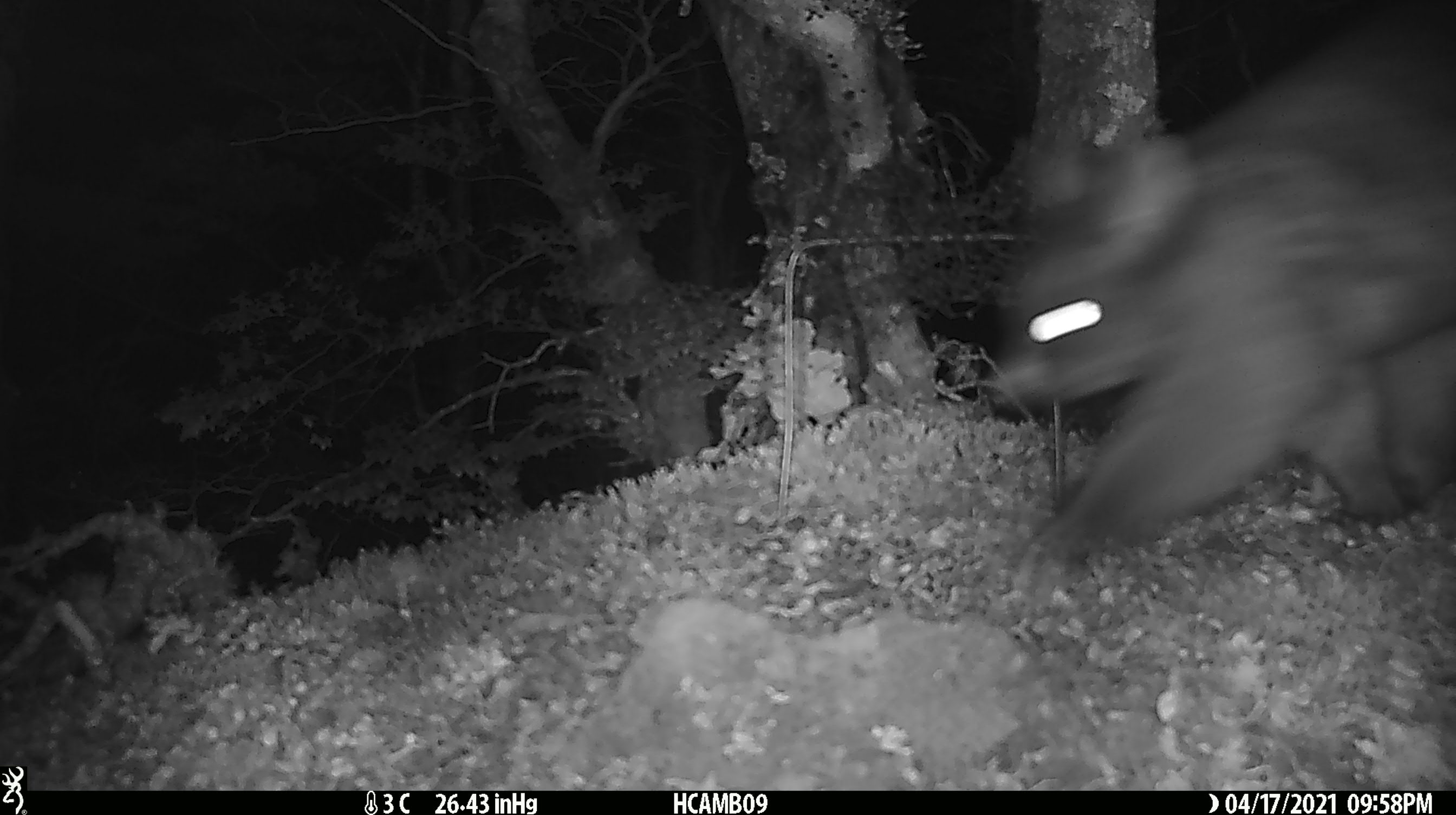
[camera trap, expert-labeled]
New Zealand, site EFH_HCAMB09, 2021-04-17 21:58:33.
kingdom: Animalia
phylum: Chordata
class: Mammalia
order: Diprotodontia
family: Phalangeridae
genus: Trichosurus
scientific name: Trichosurus vulpecula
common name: common brushtail possum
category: possum